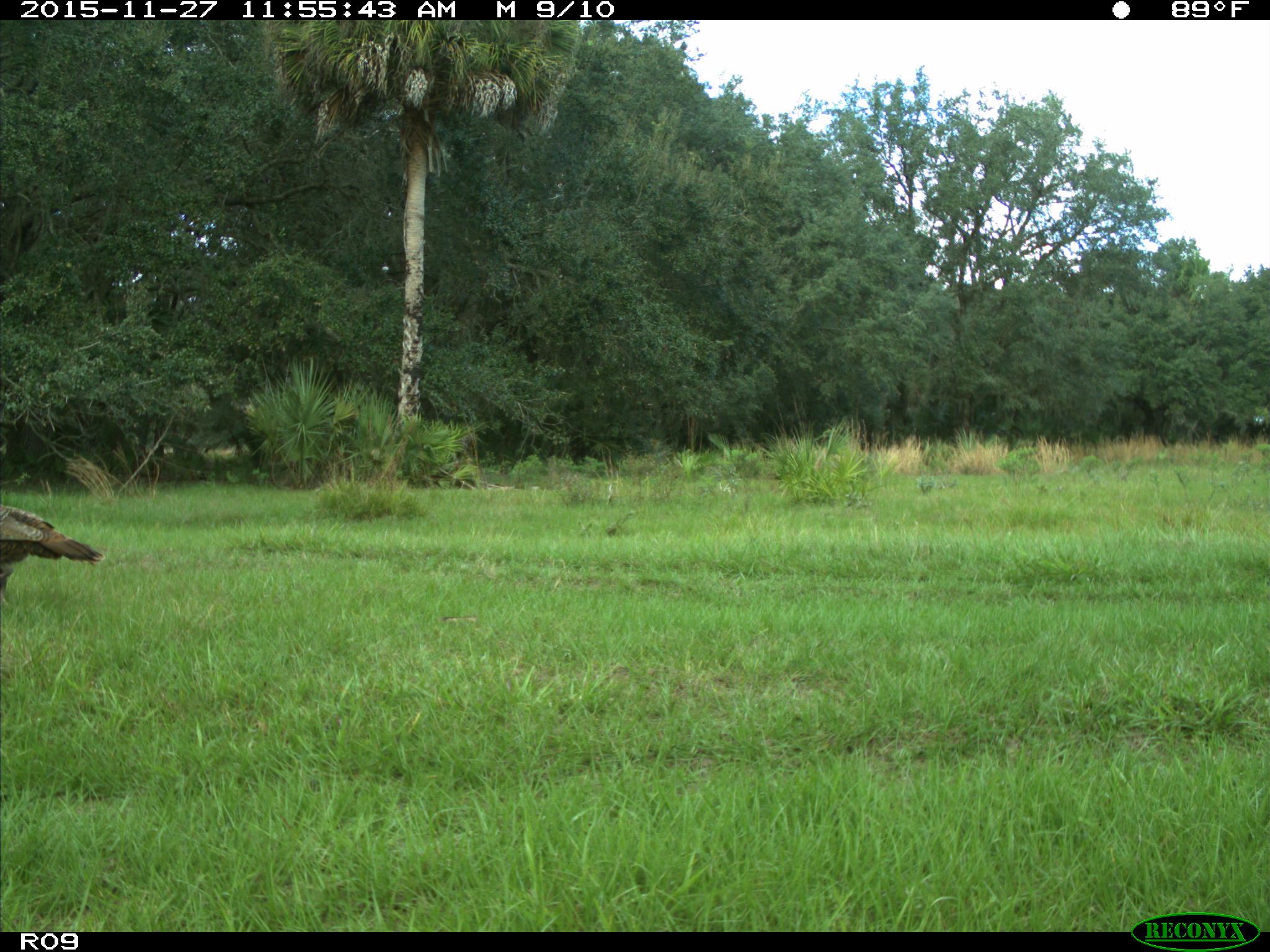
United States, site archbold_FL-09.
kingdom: Animalia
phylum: Chordata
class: Aves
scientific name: Aves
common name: birds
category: unidentified bird